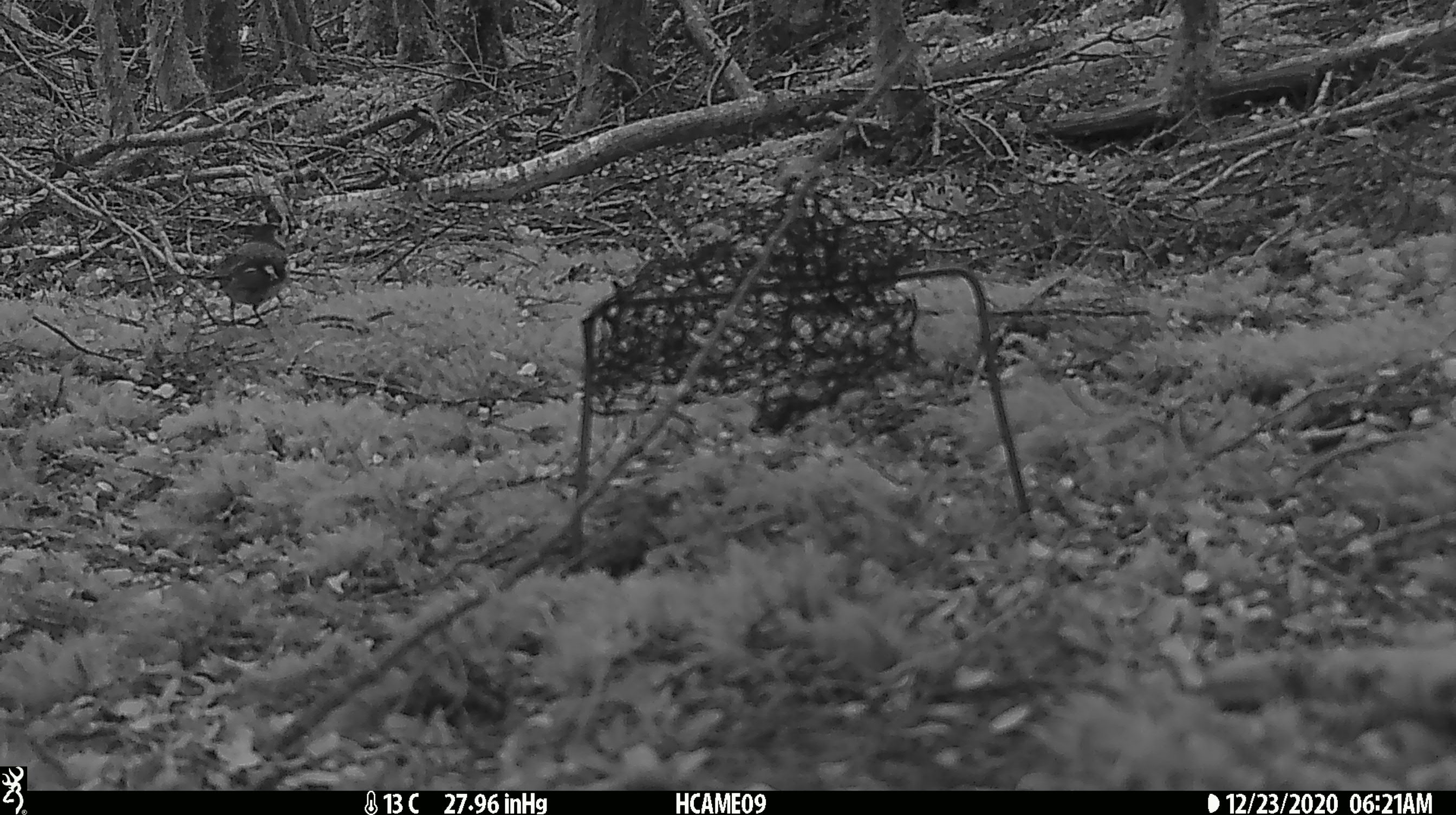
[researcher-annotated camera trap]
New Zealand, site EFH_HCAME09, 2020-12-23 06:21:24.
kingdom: Animalia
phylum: Chordata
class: Aves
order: Passeriformes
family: Fringillidae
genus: Fringilla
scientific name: Fringilla coelebs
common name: common chaffinch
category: chaffinch